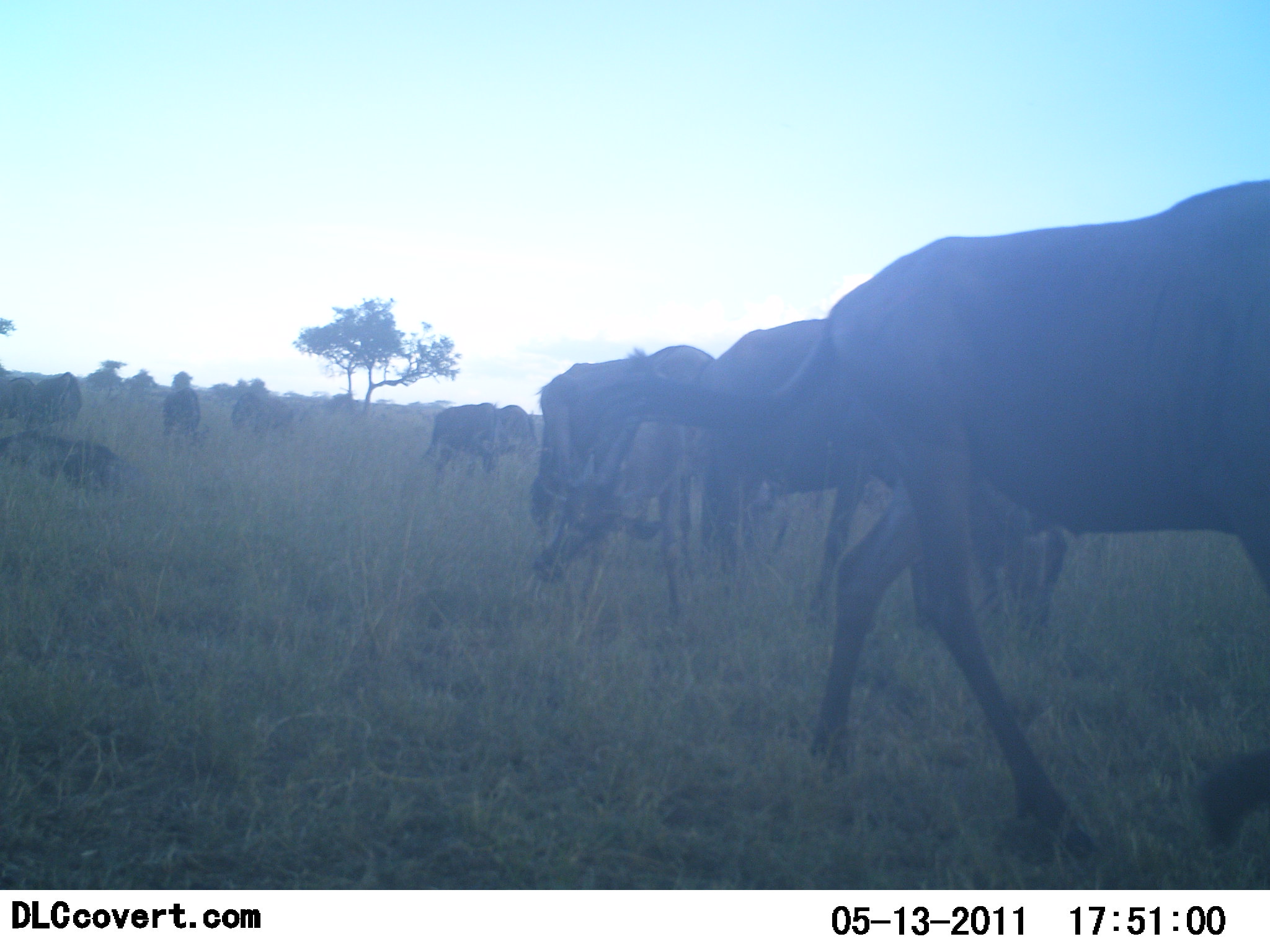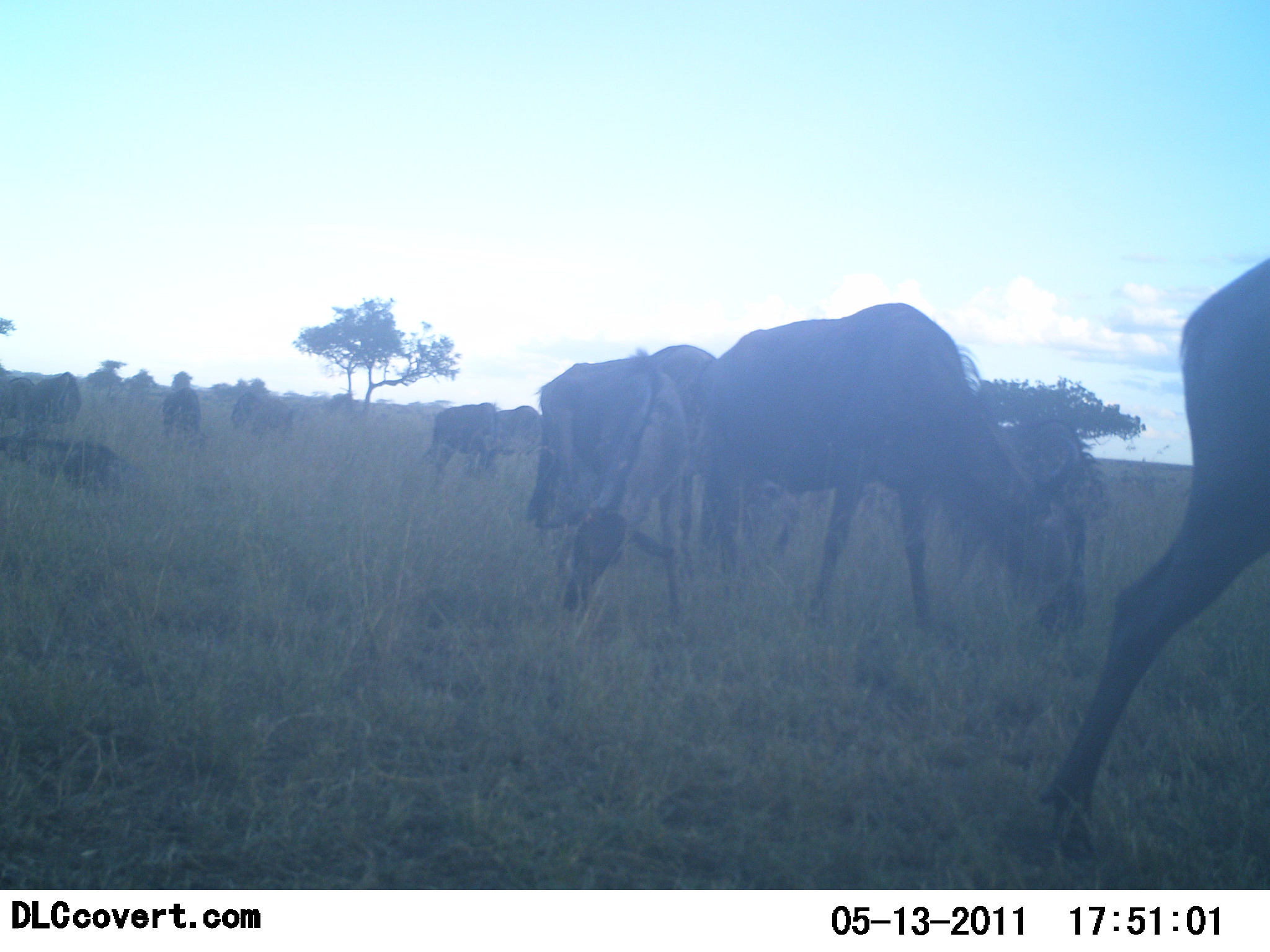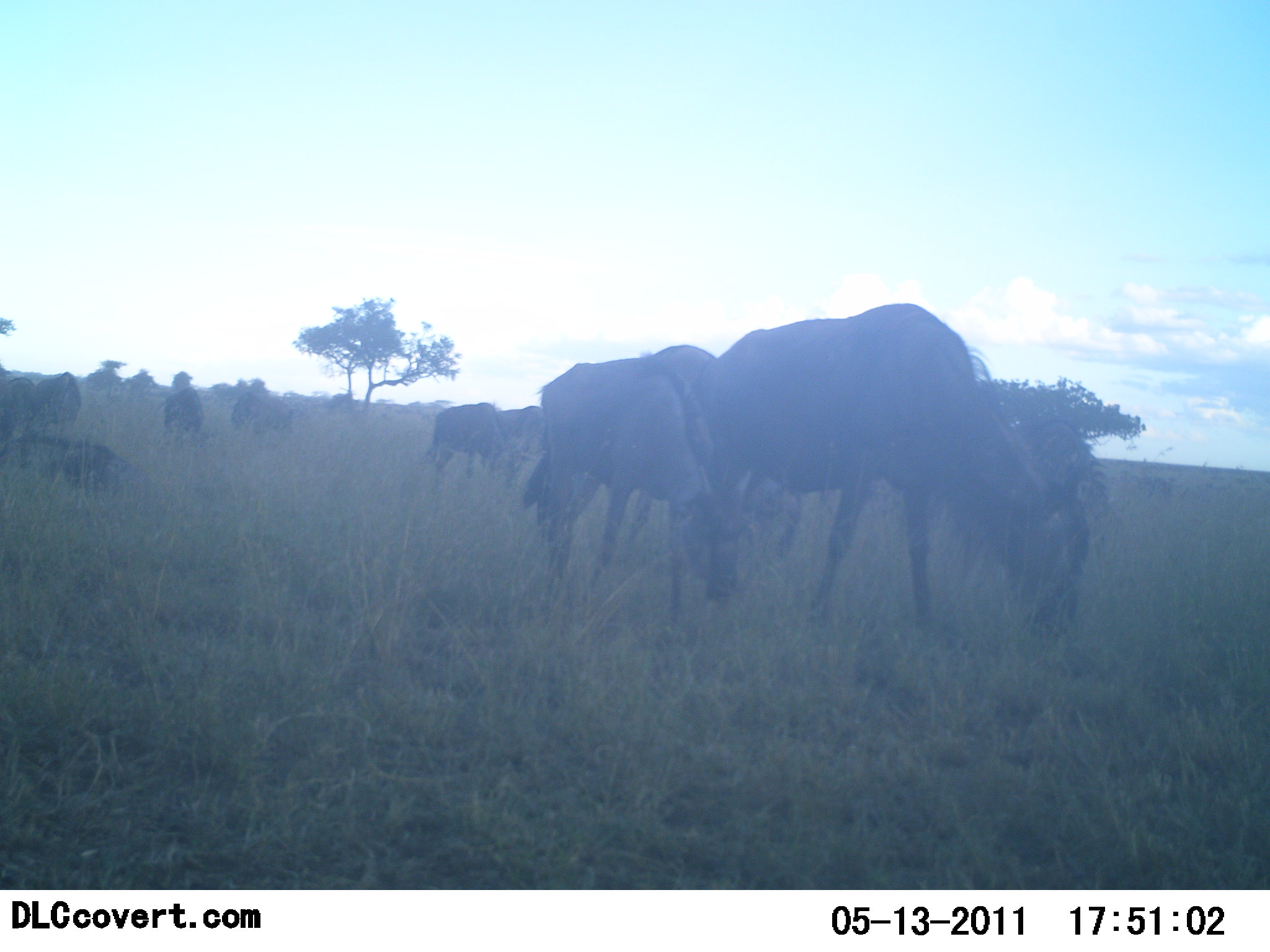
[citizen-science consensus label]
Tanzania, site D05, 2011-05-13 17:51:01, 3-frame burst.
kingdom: Animalia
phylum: Chordata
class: Mammalia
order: Artiodactyla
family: Bovidae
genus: Connochaetes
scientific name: Connochaetes taurinus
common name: blue wildebeest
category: wildebeest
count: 11-50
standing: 42%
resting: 17%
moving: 33%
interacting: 0%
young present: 8%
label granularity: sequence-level